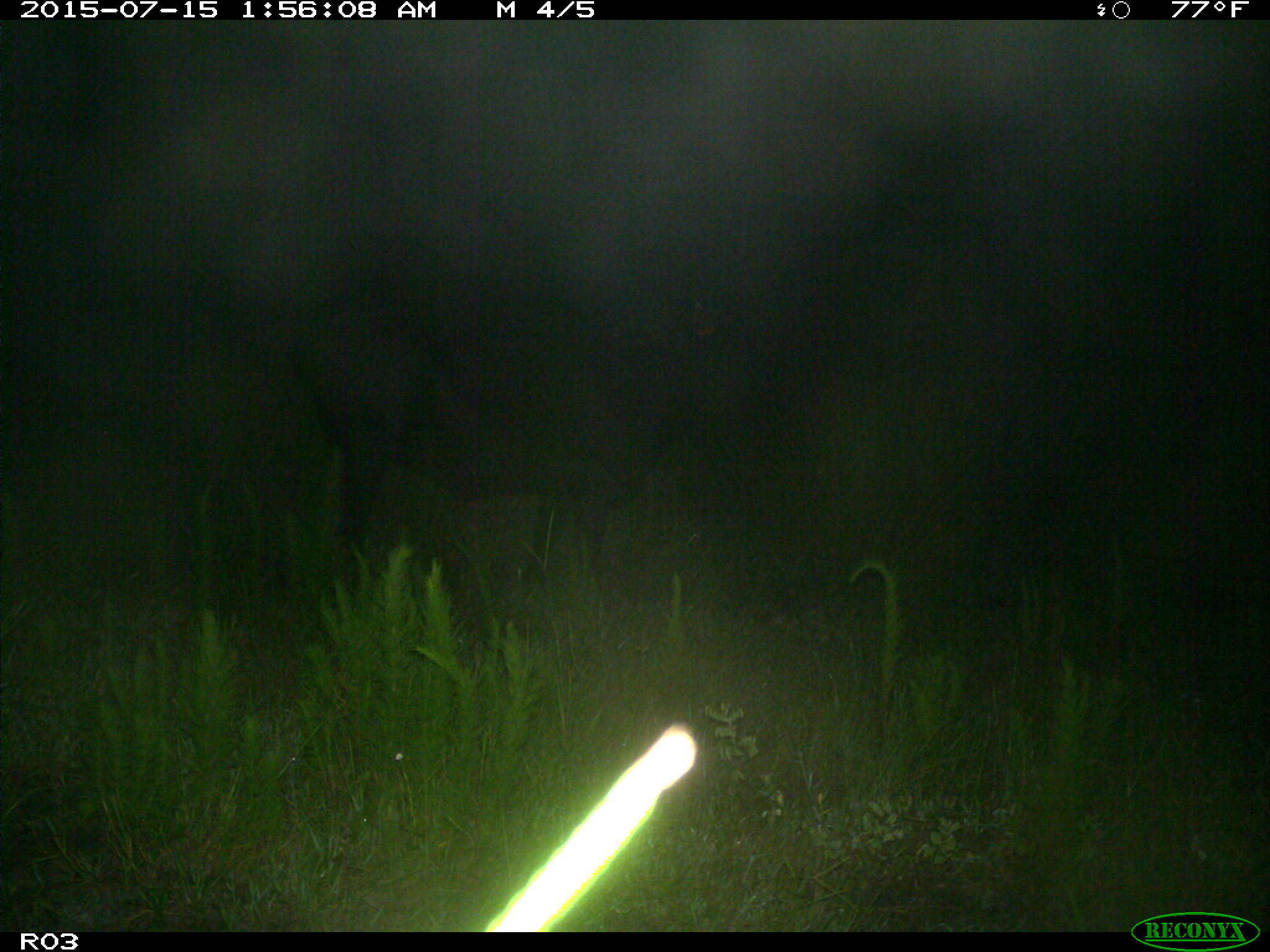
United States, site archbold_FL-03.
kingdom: Animalia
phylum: Chordata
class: Mammalia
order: Artiodactyla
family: Bovidae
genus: Bos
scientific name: Bos taurus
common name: domestic cow